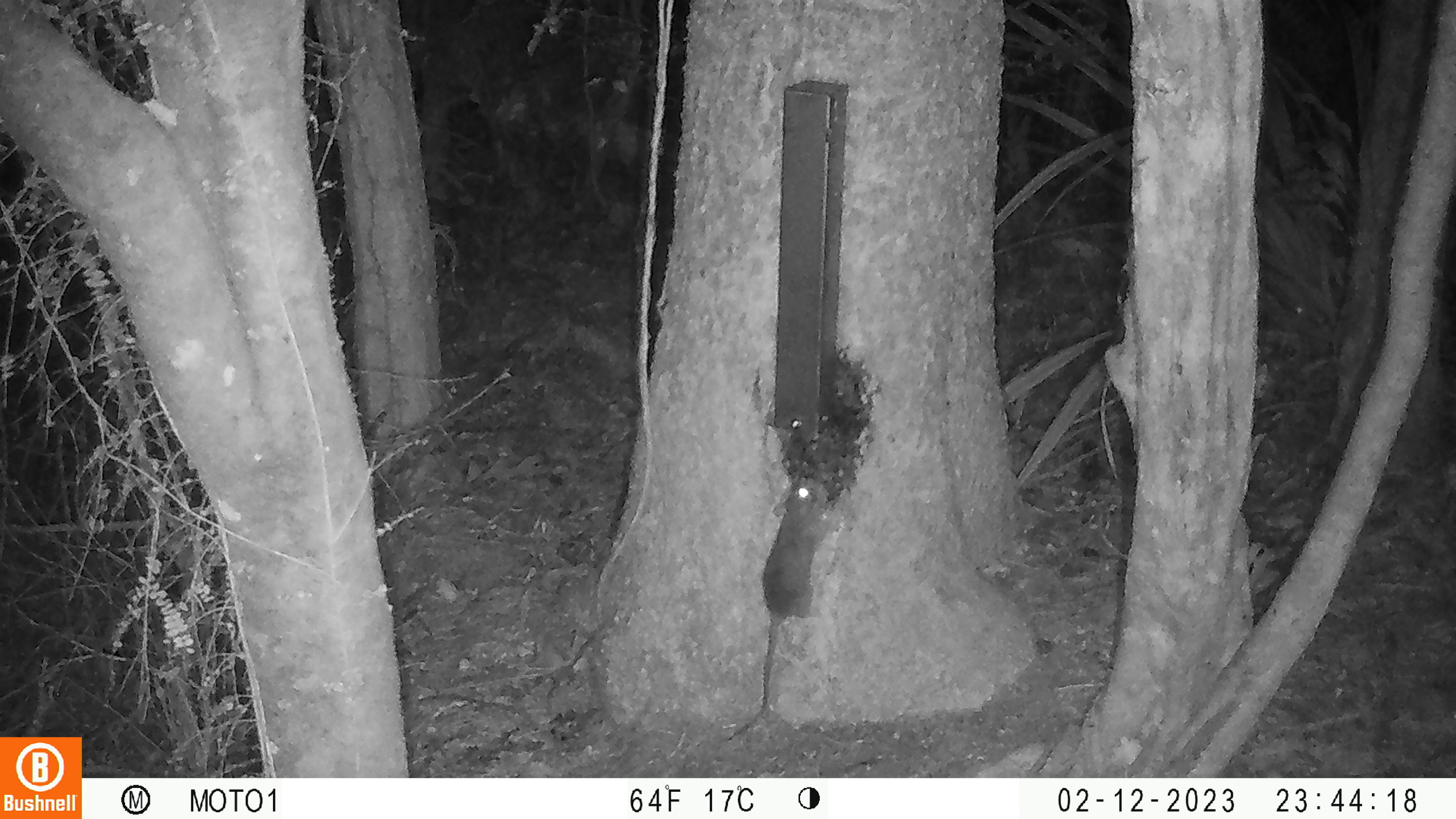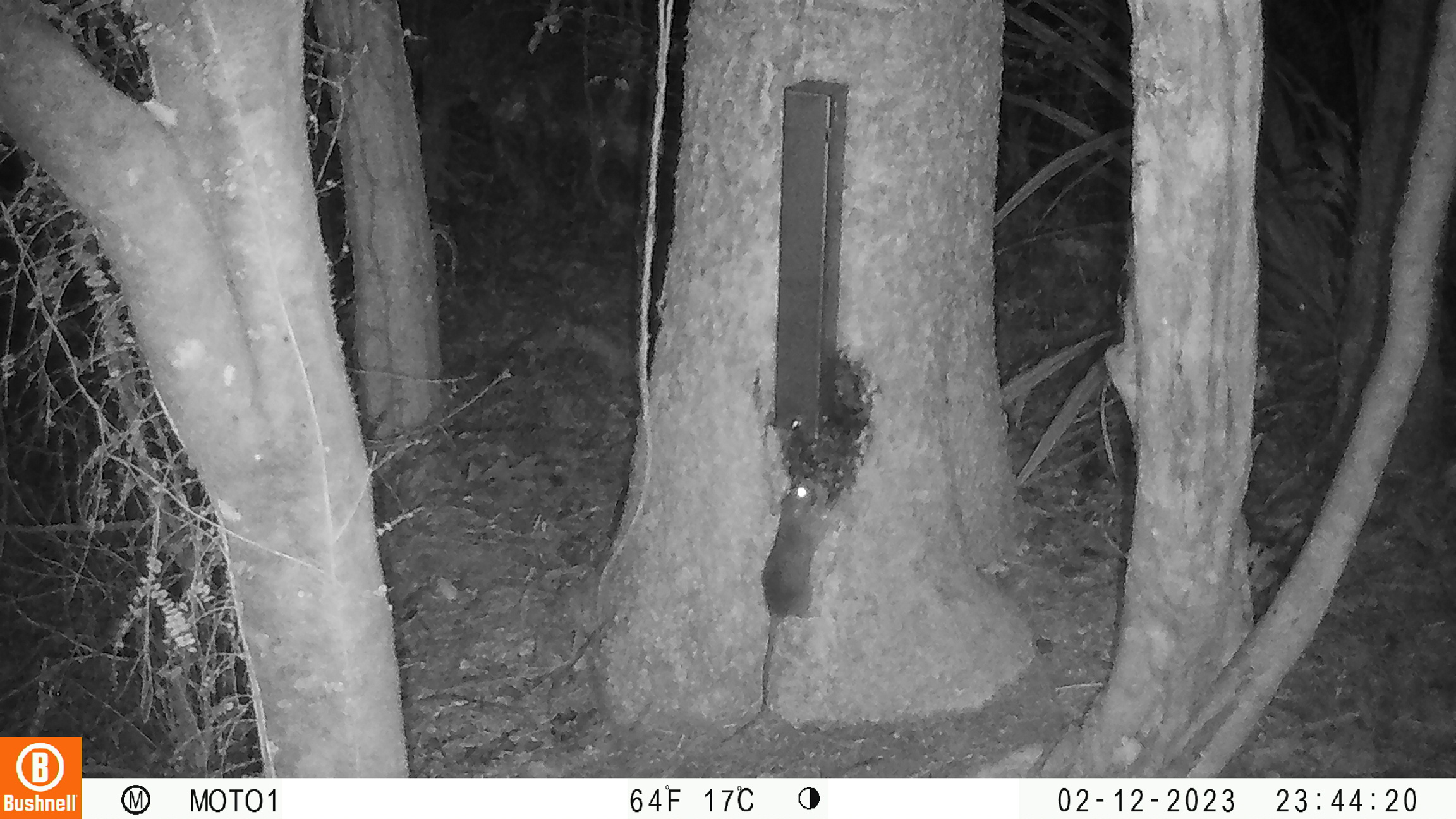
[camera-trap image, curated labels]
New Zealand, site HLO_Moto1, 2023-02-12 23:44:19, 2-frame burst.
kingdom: Animalia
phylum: Chordata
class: Mammalia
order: Rodentia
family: Muridae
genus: Rattus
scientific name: Rattus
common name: rat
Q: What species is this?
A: Rat (Rattus).